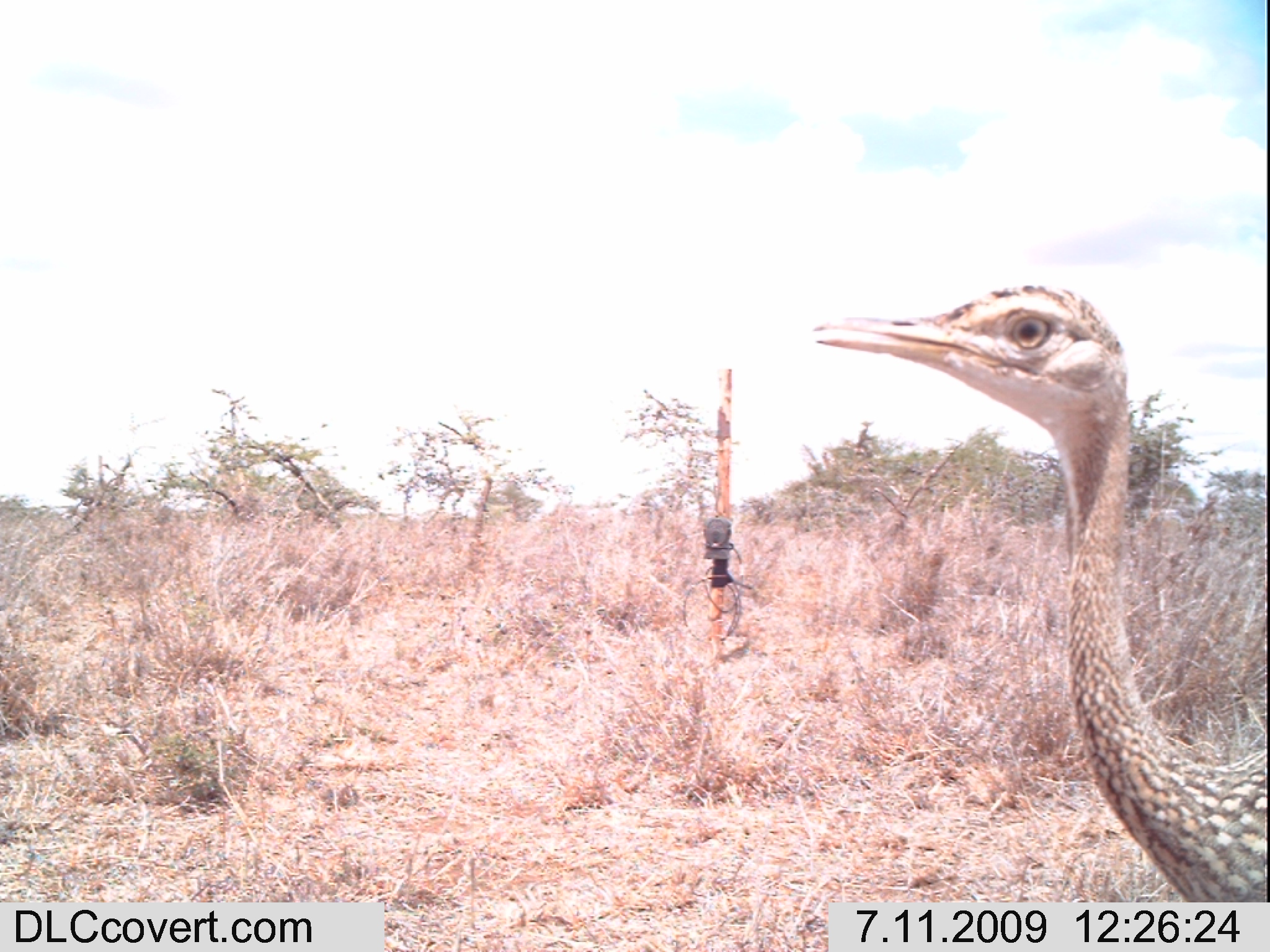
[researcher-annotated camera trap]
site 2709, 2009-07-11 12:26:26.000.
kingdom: Animalia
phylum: Chordata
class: Aves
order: Otidiformes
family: Otididae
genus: Lissotis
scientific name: Lissotis melanogaster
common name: black-bellied bustard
Lissotis melanogaster (black-bellied bustard), count 1.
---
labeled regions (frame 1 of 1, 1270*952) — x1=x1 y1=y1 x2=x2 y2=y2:
lissotis melanogaster: x1=808 y1=279 x2=1268 y2=896